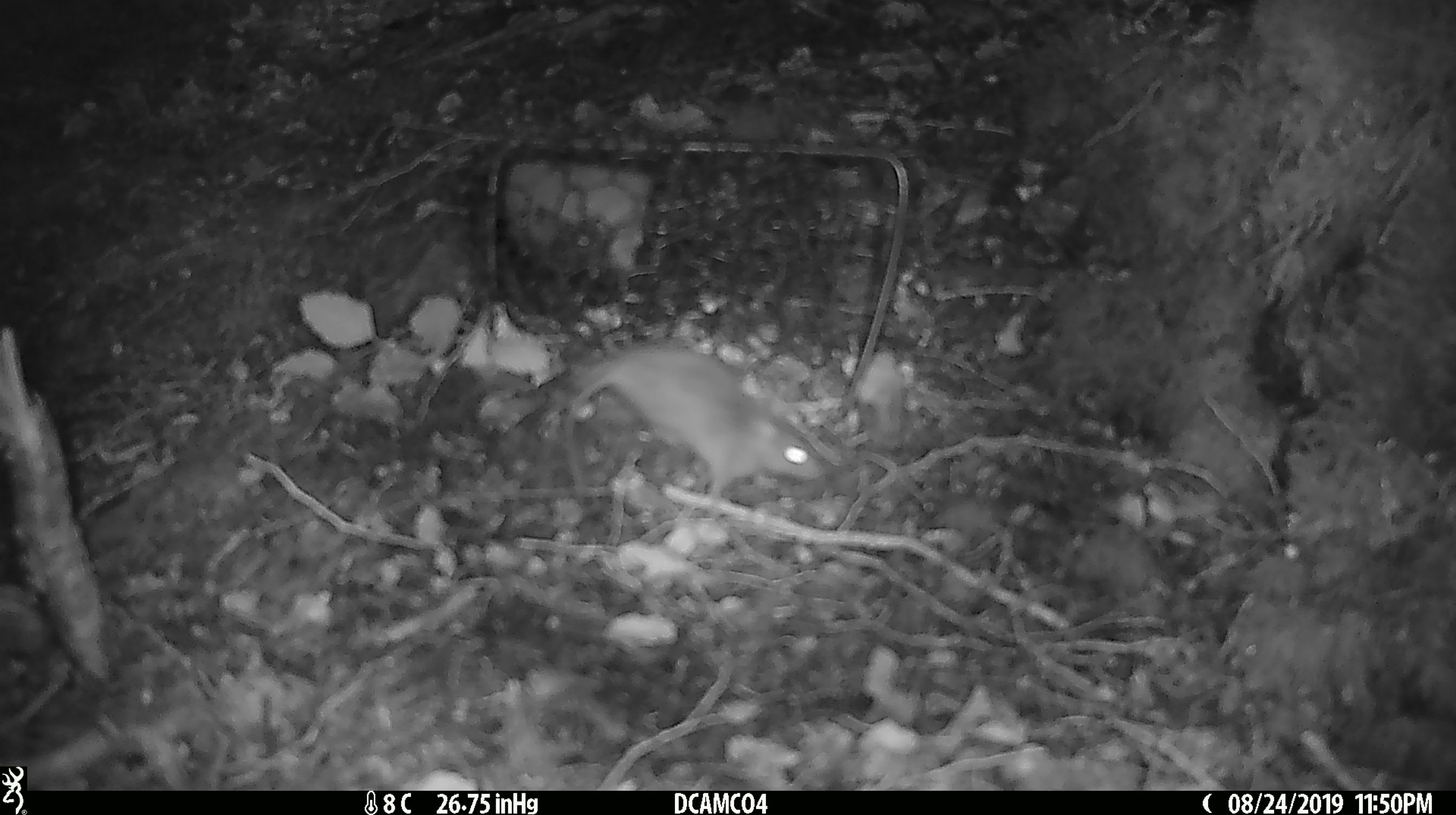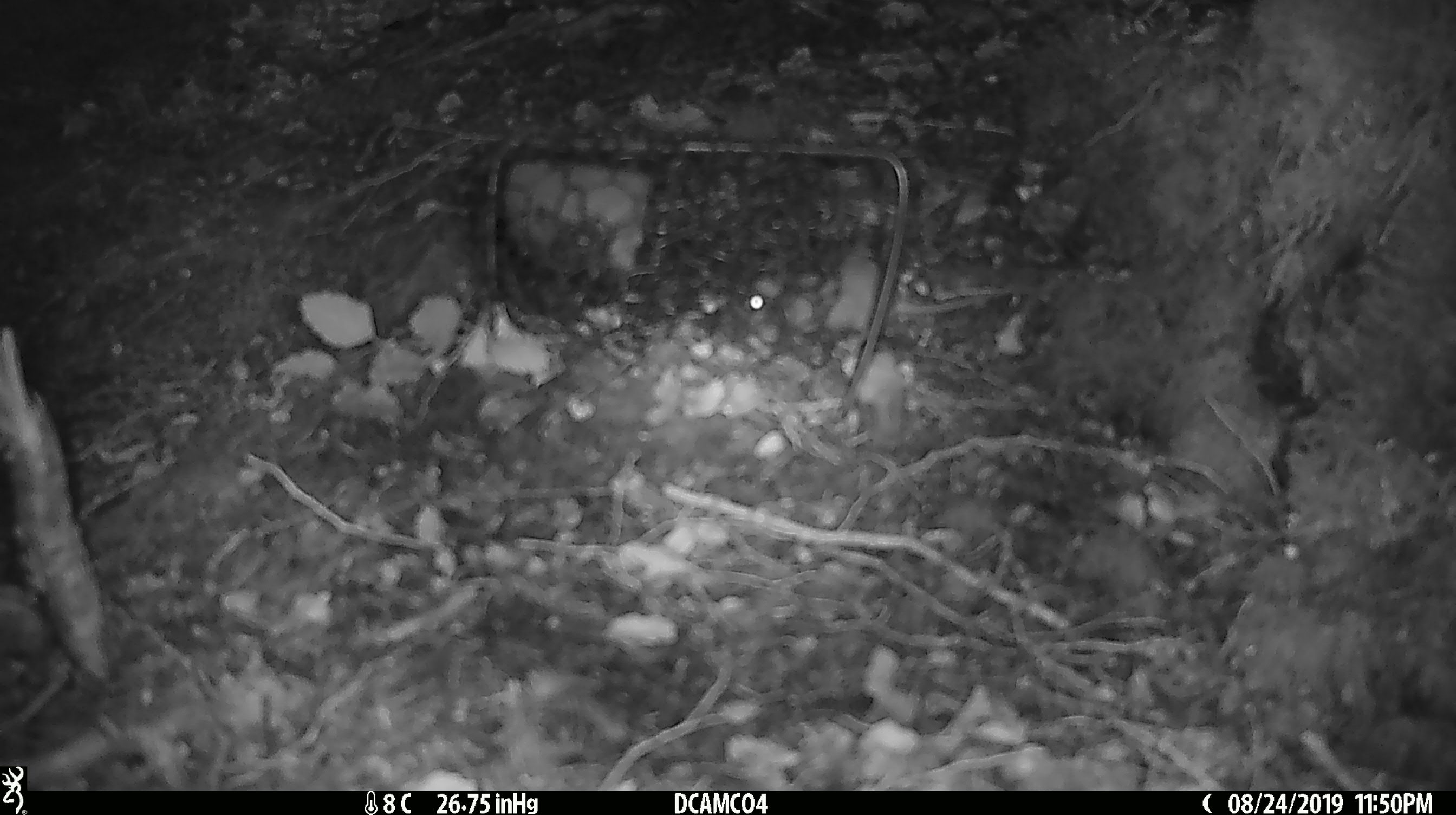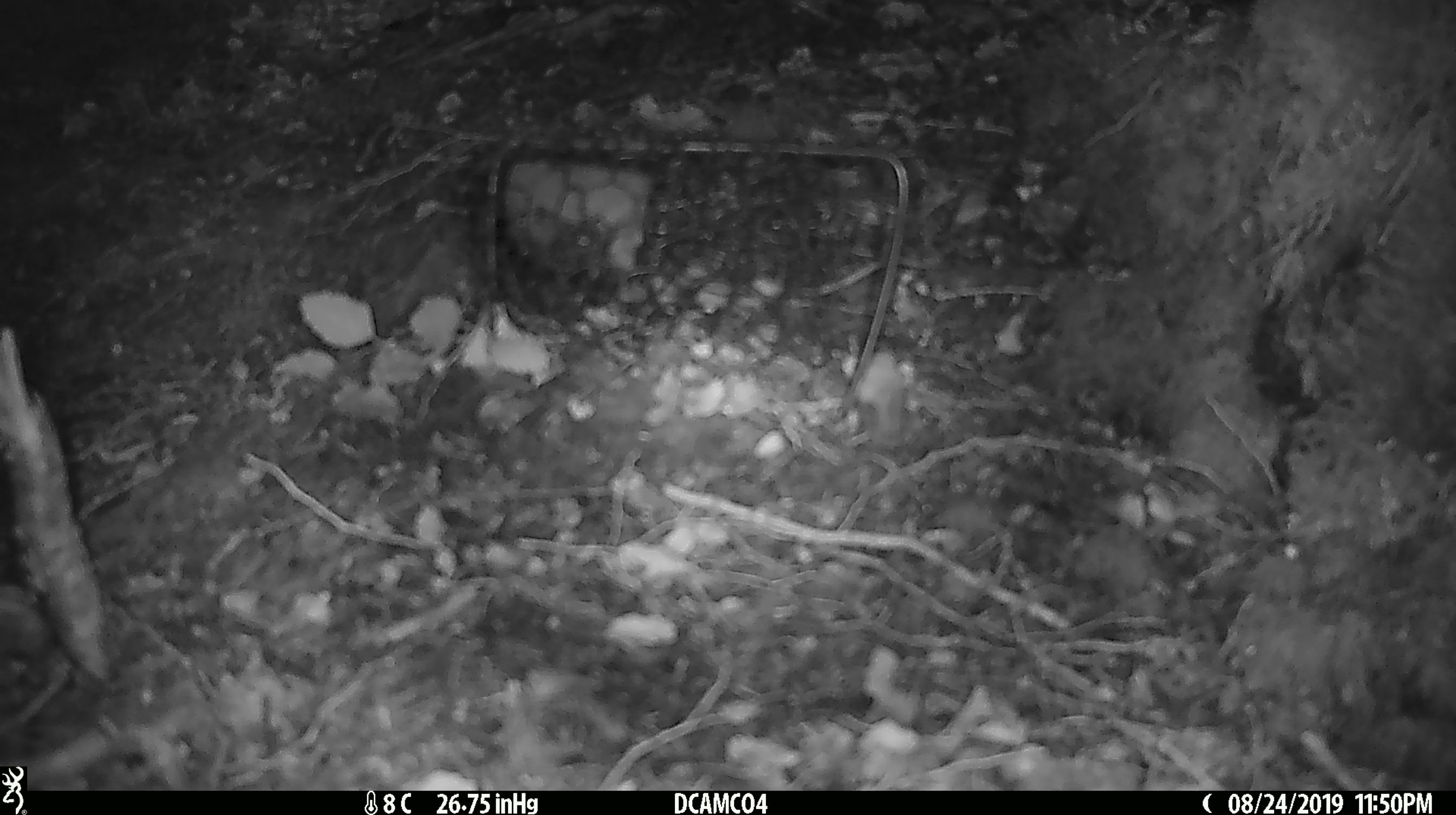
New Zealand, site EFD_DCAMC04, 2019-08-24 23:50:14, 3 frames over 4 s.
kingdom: Animalia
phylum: Chordata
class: Mammalia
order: Rodentia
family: Muridae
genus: Mus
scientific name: Mus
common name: mouse